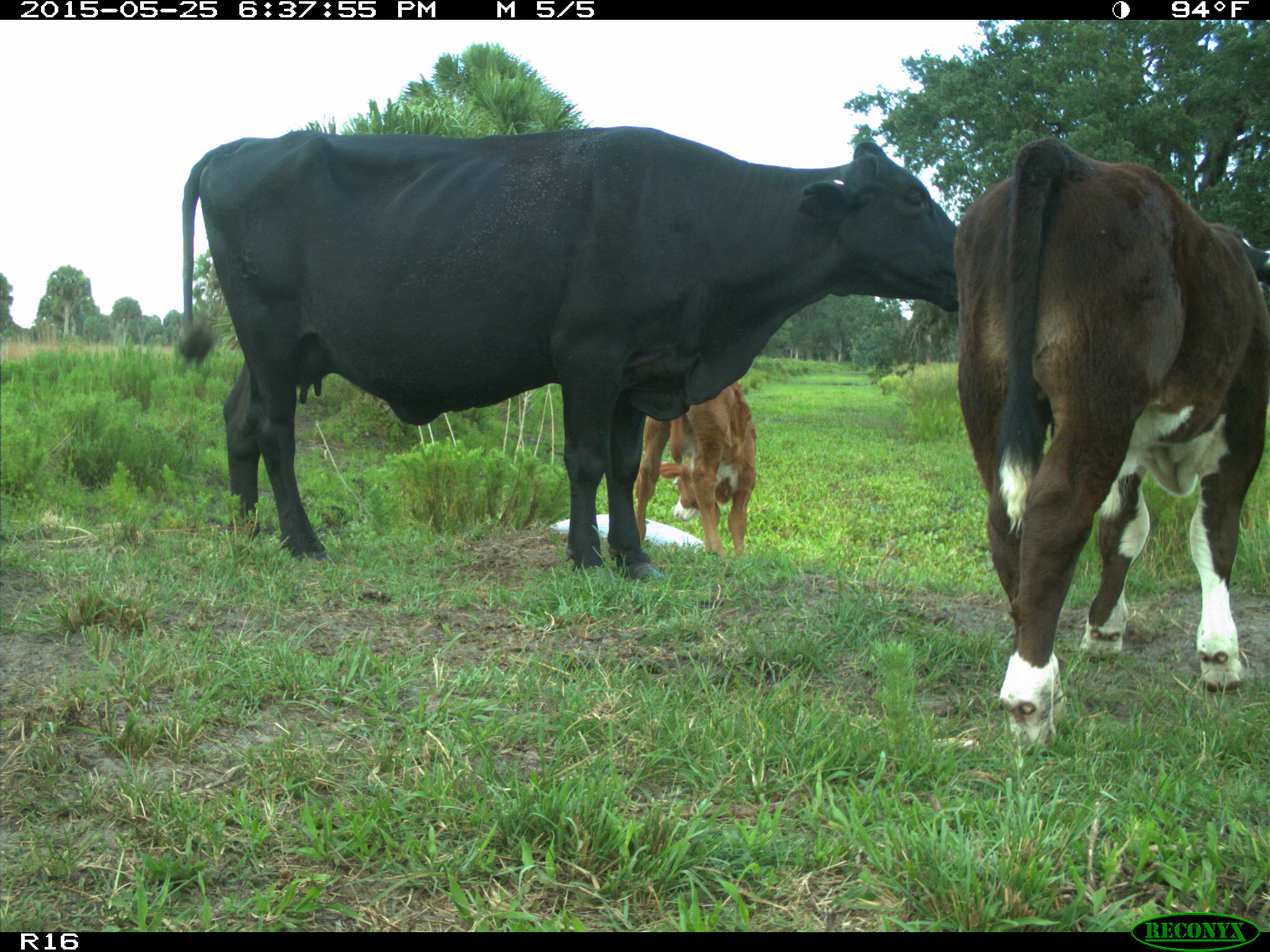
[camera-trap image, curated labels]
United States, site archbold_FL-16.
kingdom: Animalia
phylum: Chordata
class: Mammalia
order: Artiodactyla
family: Bovidae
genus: Bos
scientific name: Bos taurus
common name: domestic cow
Bos taurus (domestic cow).